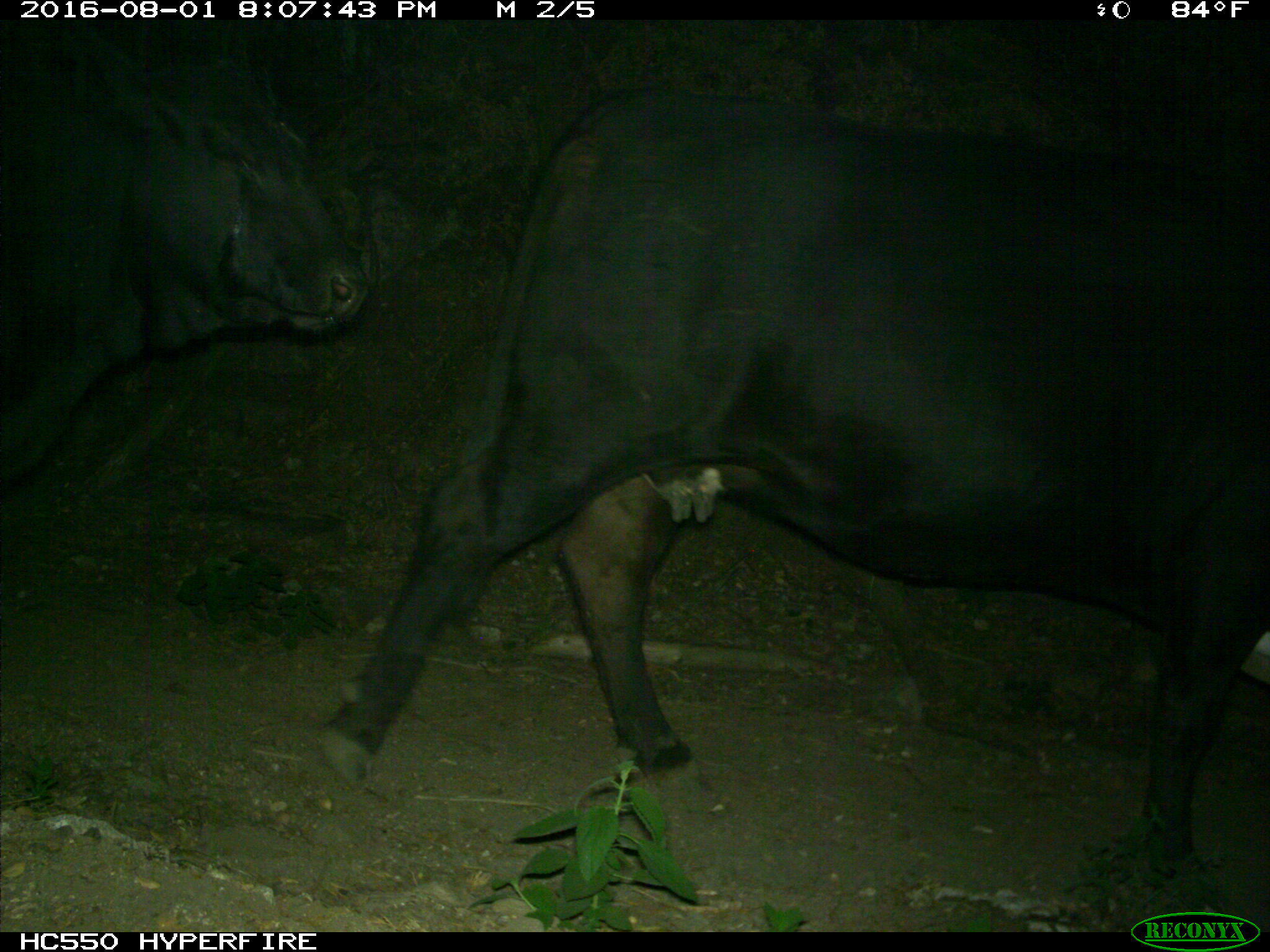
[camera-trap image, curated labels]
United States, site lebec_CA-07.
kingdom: Animalia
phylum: Chordata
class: Mammalia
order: Artiodactyla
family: Bovidae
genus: Bos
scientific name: Bos taurus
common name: domestic cow